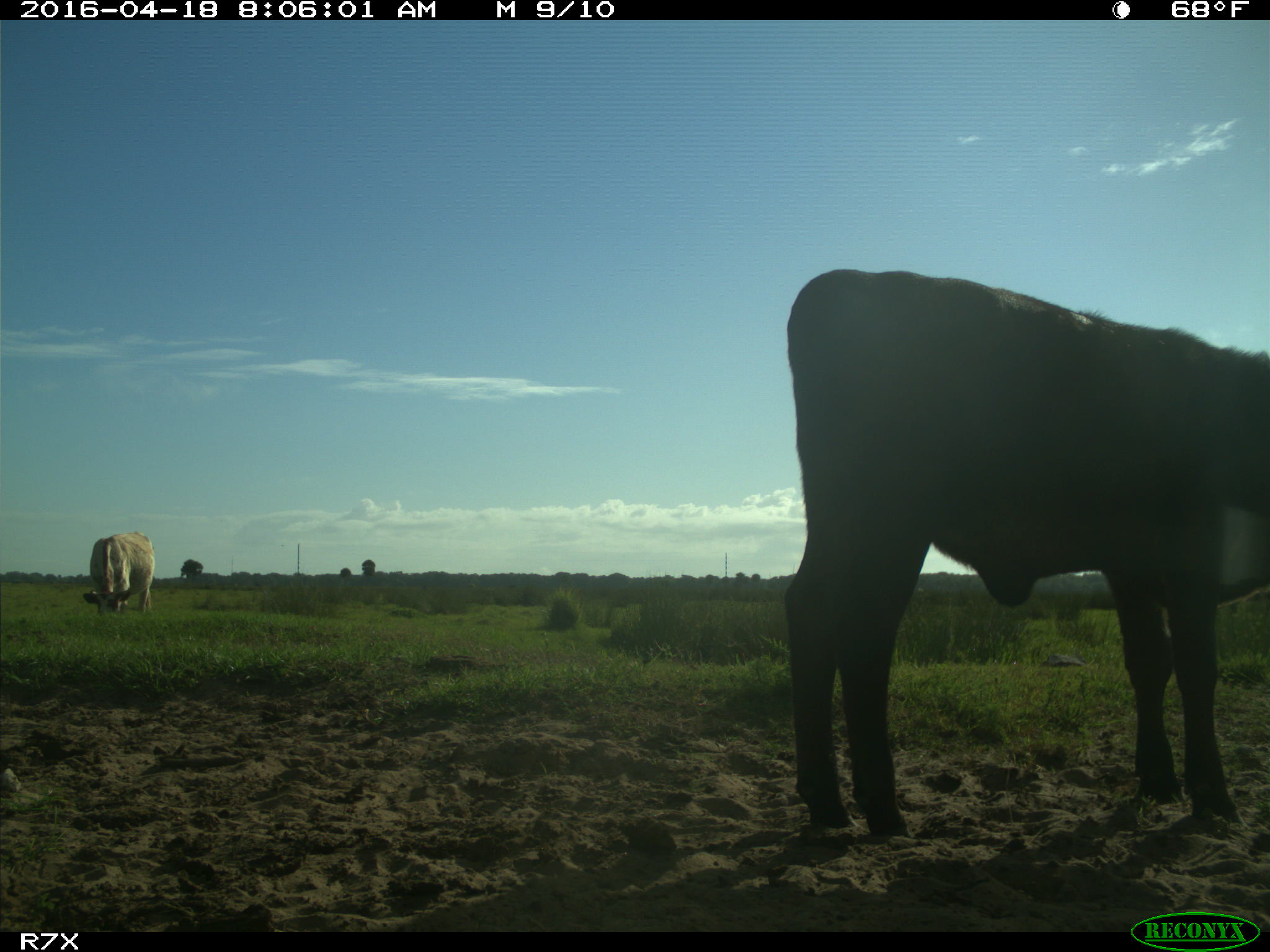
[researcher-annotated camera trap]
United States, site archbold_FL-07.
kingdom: Animalia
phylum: Chordata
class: Mammalia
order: Artiodactyla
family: Bovidae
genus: Bos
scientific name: Bos taurus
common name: domestic cow